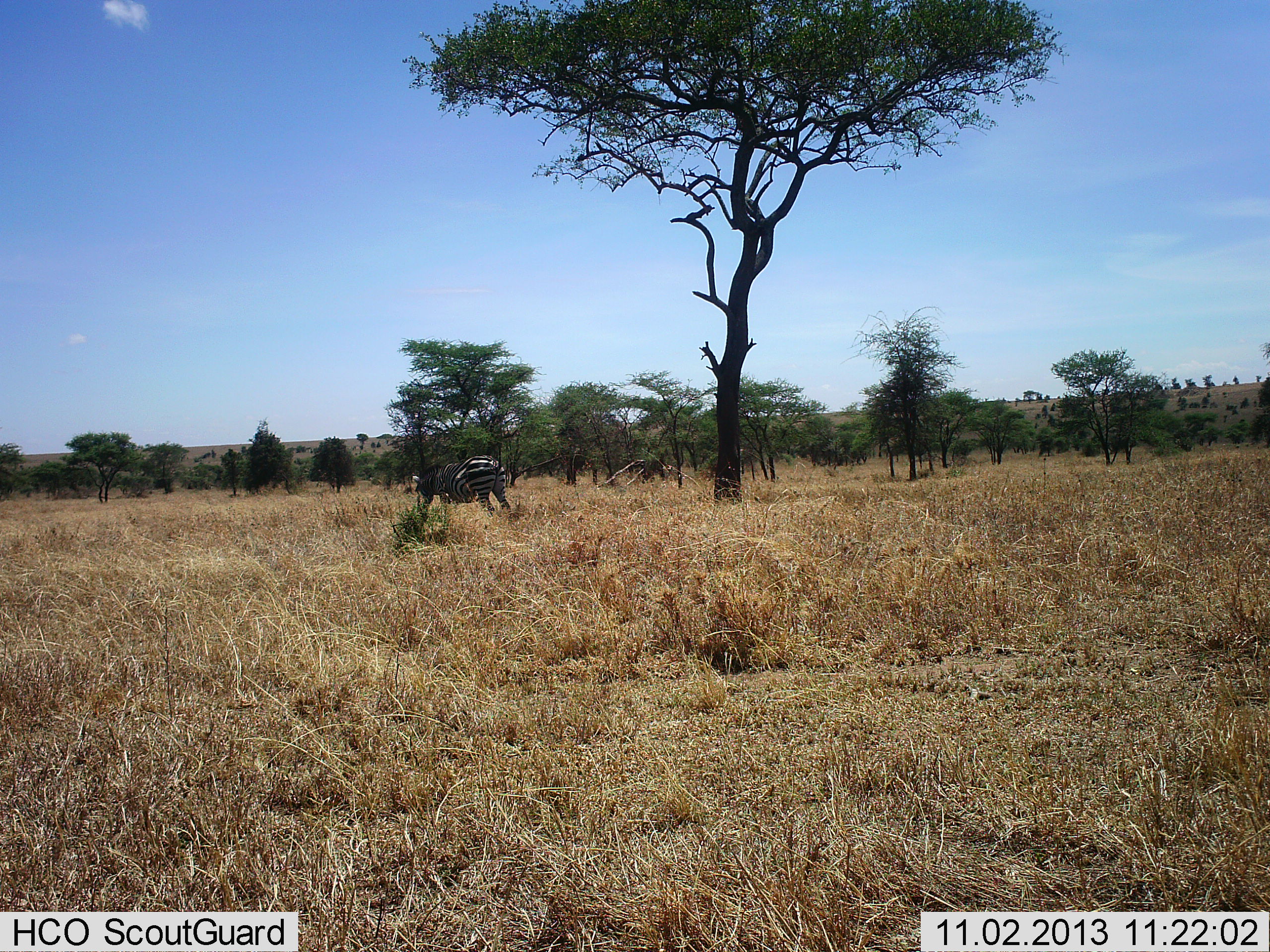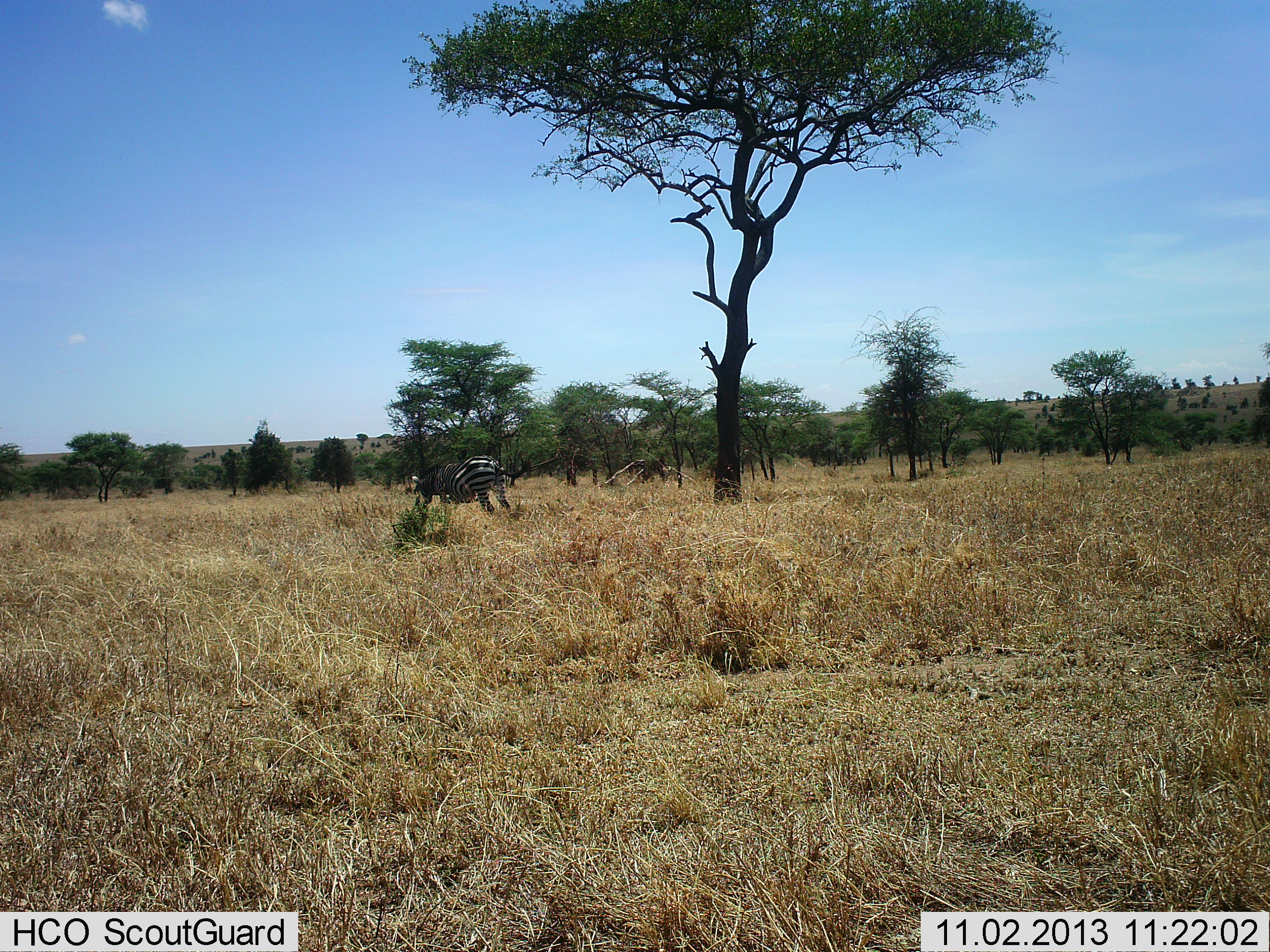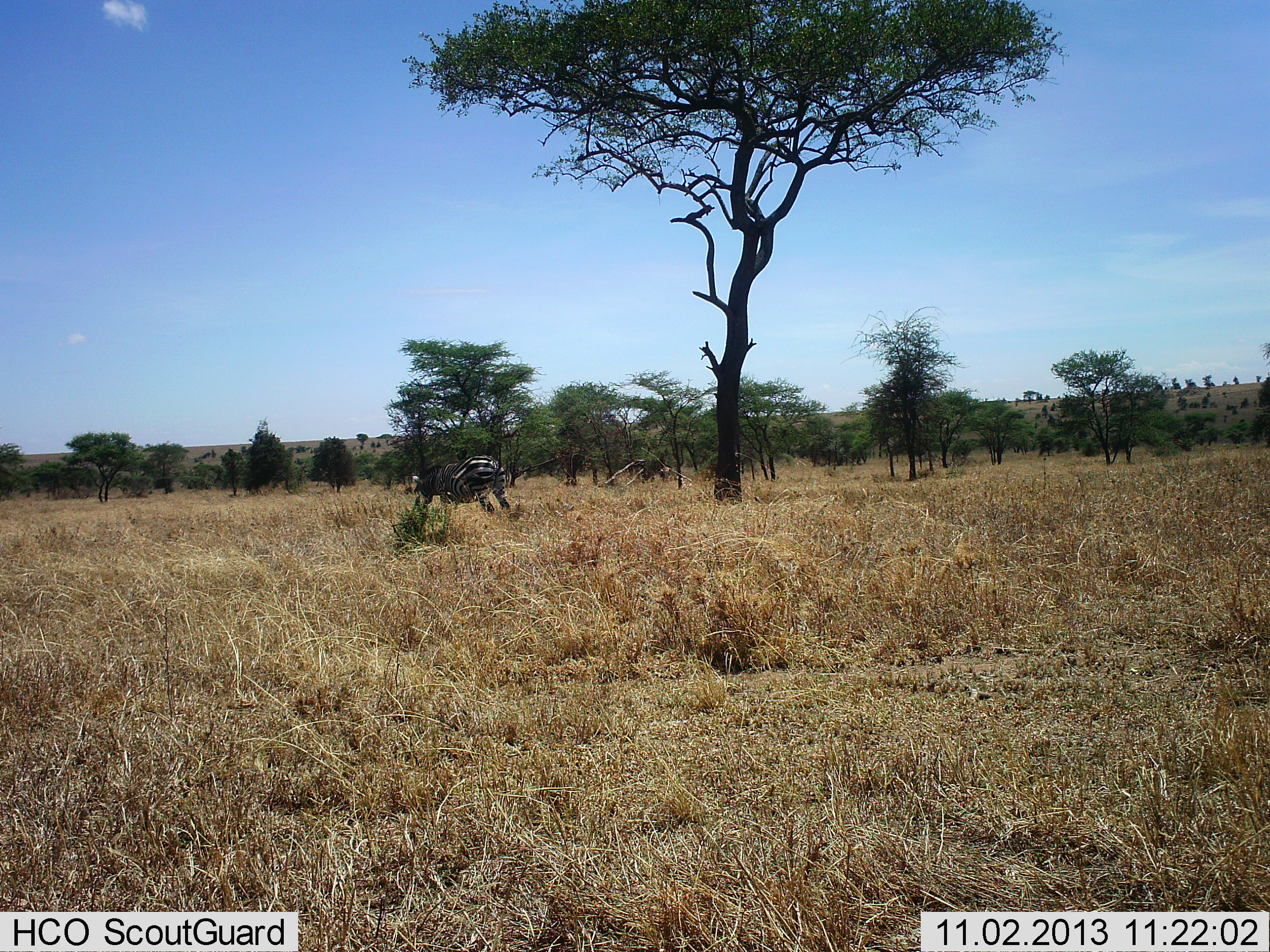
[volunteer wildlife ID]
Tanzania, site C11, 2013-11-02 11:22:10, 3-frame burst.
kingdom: Animalia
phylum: Chordata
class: Mammalia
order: Perissodactyla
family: Equidae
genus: Equus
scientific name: Equus quagga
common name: plains zebra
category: zebra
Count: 1.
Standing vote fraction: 60%.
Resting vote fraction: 0%.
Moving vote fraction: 10%.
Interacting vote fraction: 0%.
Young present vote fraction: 0%.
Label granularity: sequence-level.